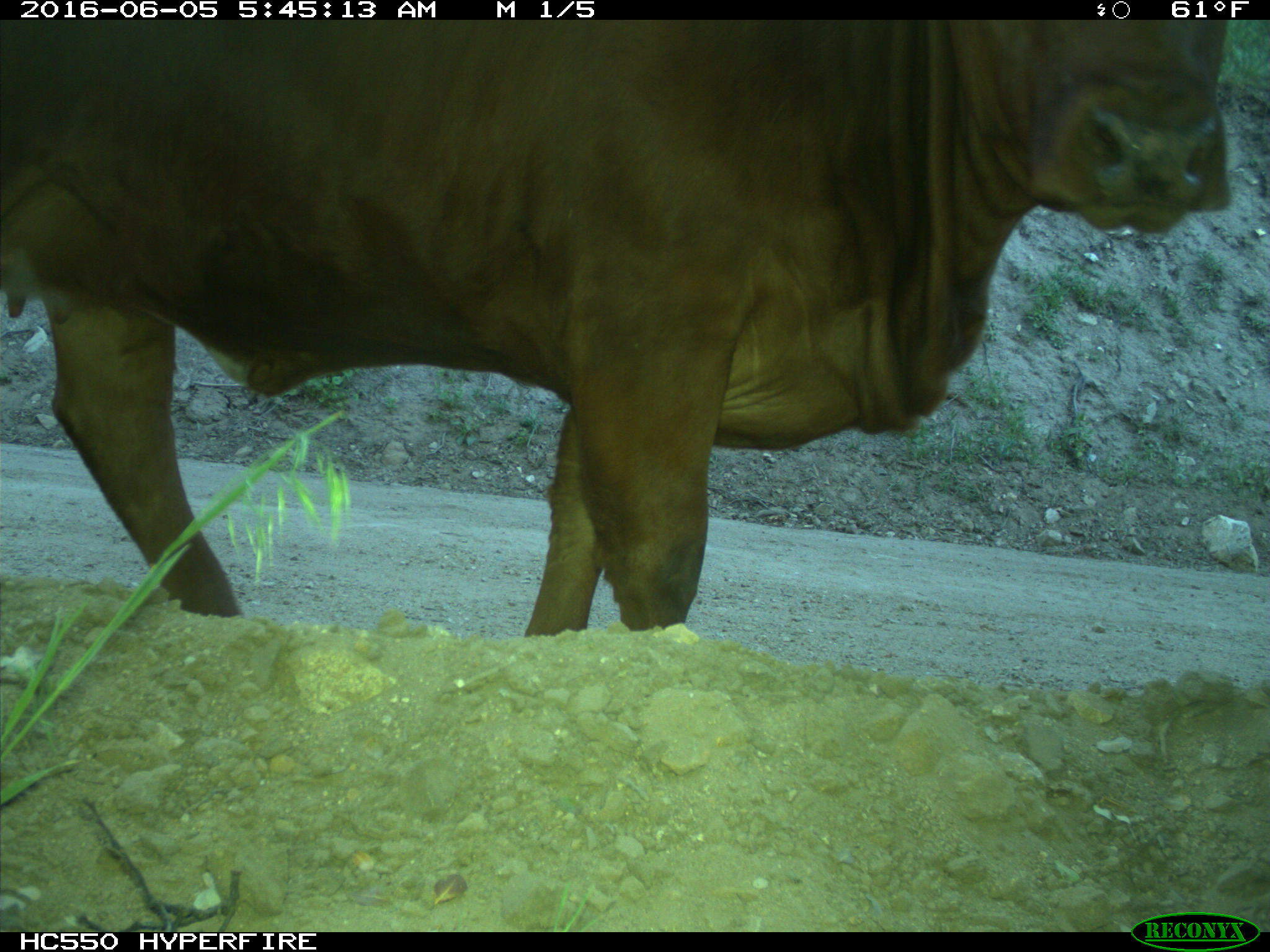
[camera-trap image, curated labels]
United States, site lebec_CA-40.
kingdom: Animalia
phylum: Chordata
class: Mammalia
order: Artiodactyla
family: Bovidae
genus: Bos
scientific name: Bos taurus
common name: domestic cow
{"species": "Bos taurus (domestic cow)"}